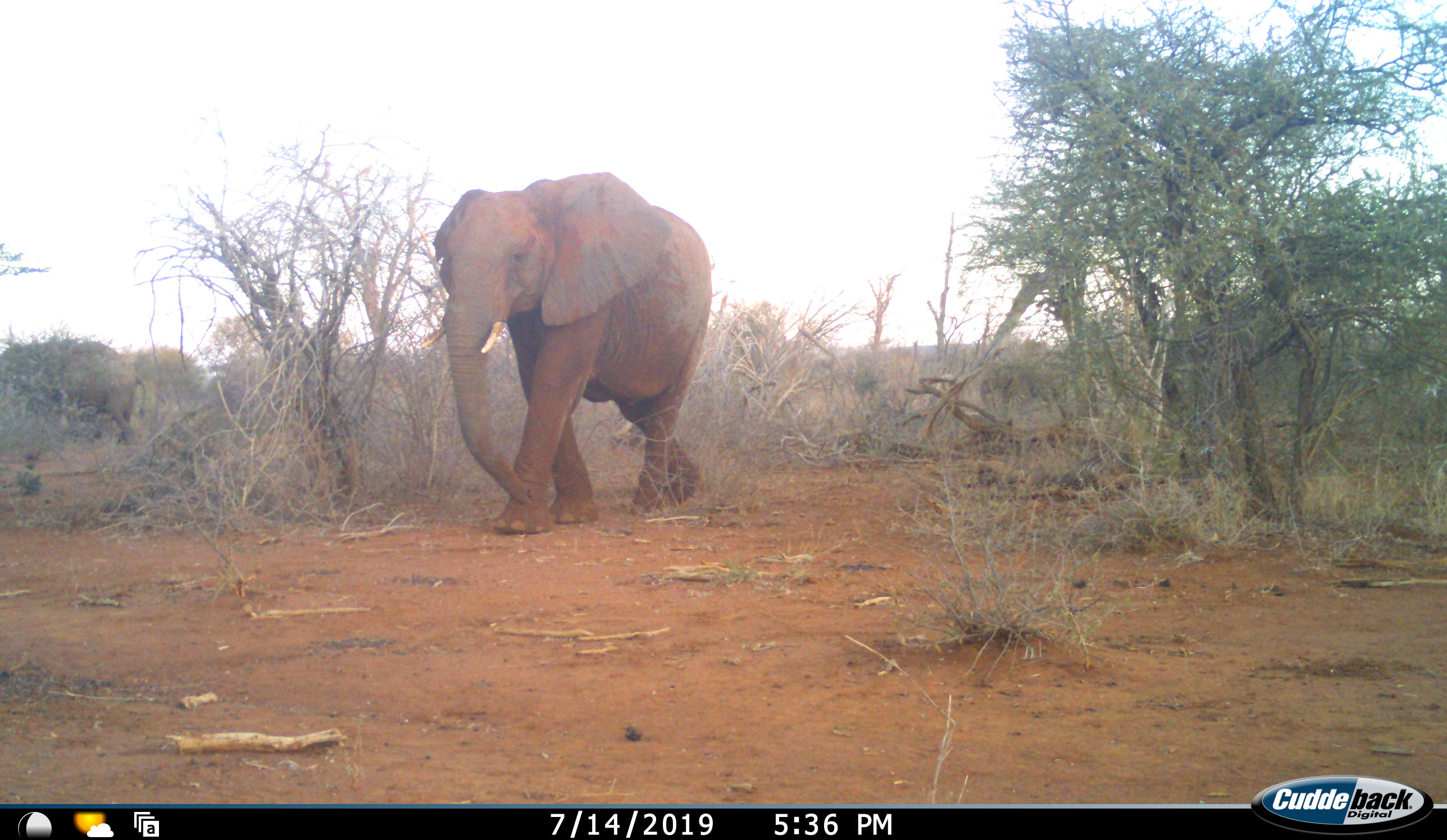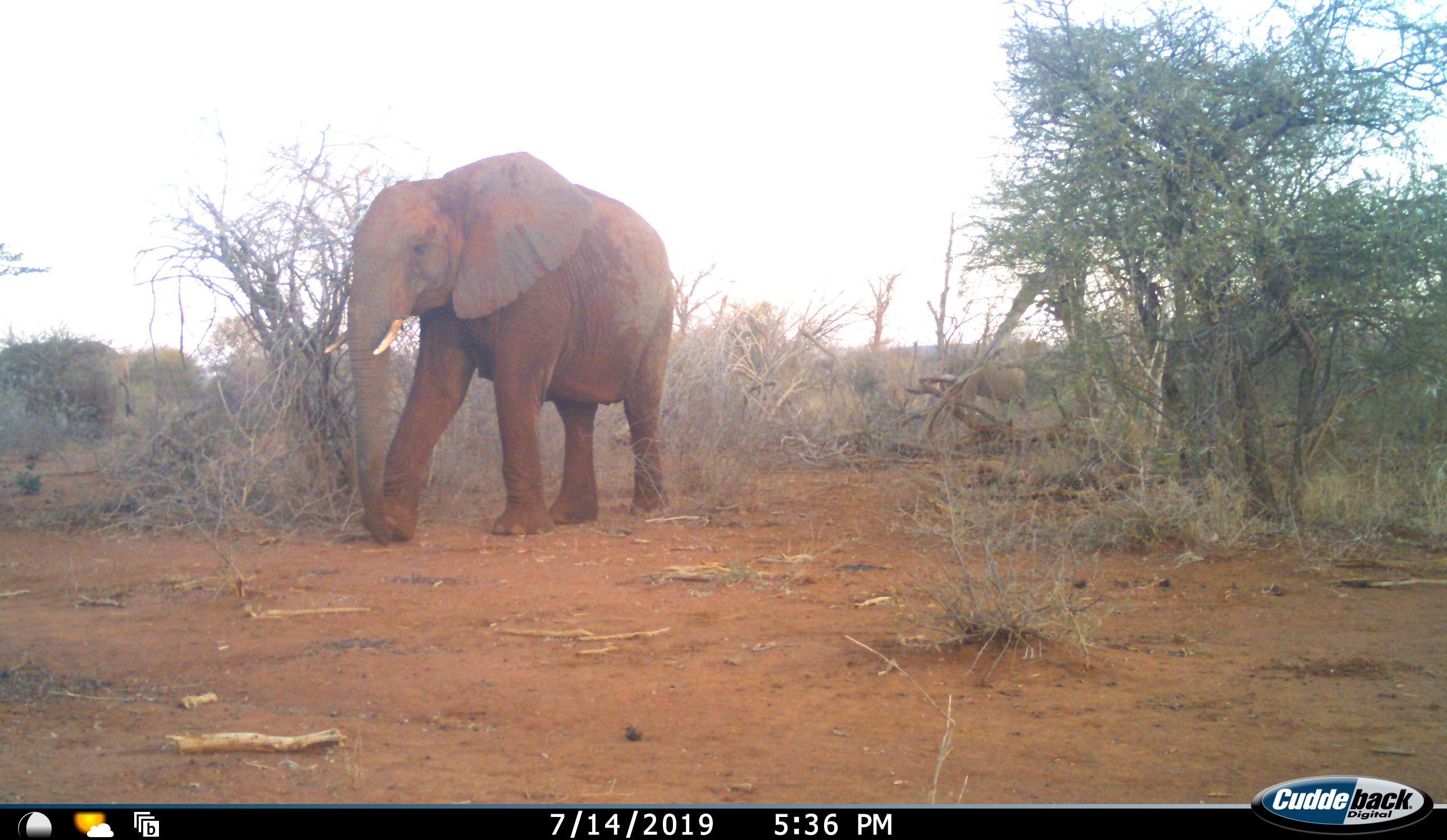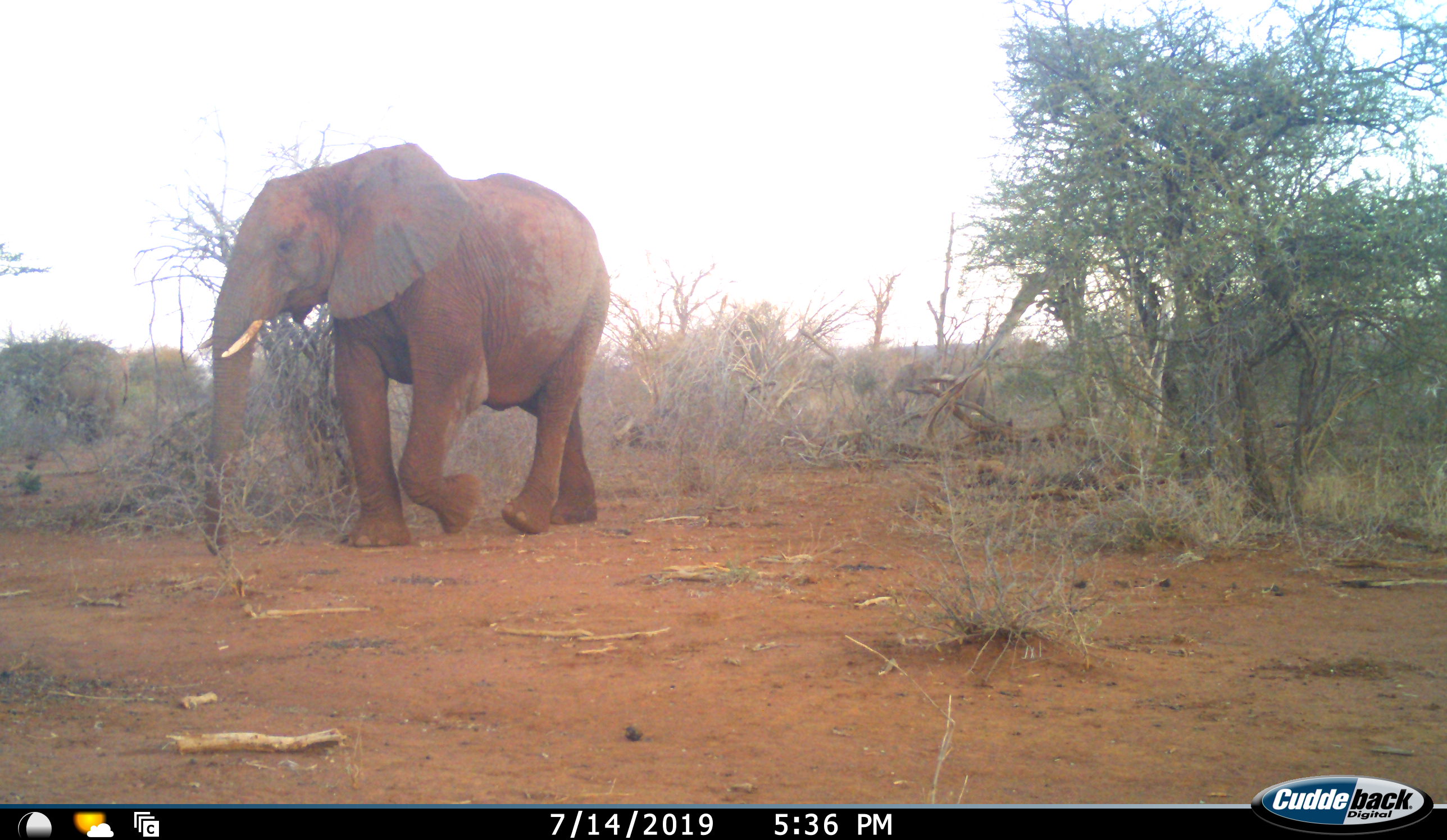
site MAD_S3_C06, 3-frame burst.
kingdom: Animalia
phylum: Chordata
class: Mammalia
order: Proboscidea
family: Elephantidae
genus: Loxodonta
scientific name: Loxodonta africana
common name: african bush elephant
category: elephant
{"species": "elephant (african bush elephant) (Loxodonta africana)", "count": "3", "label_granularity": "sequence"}